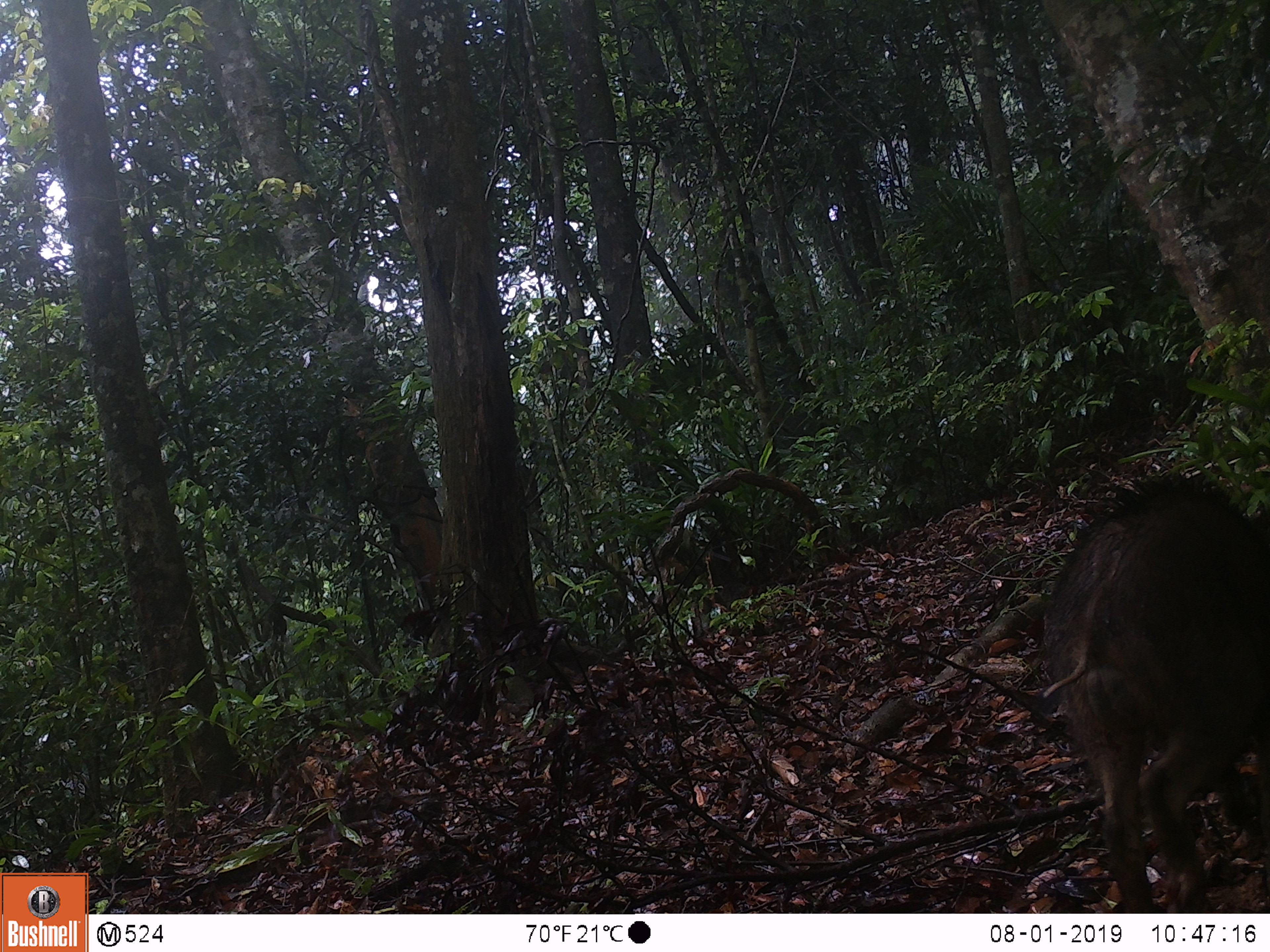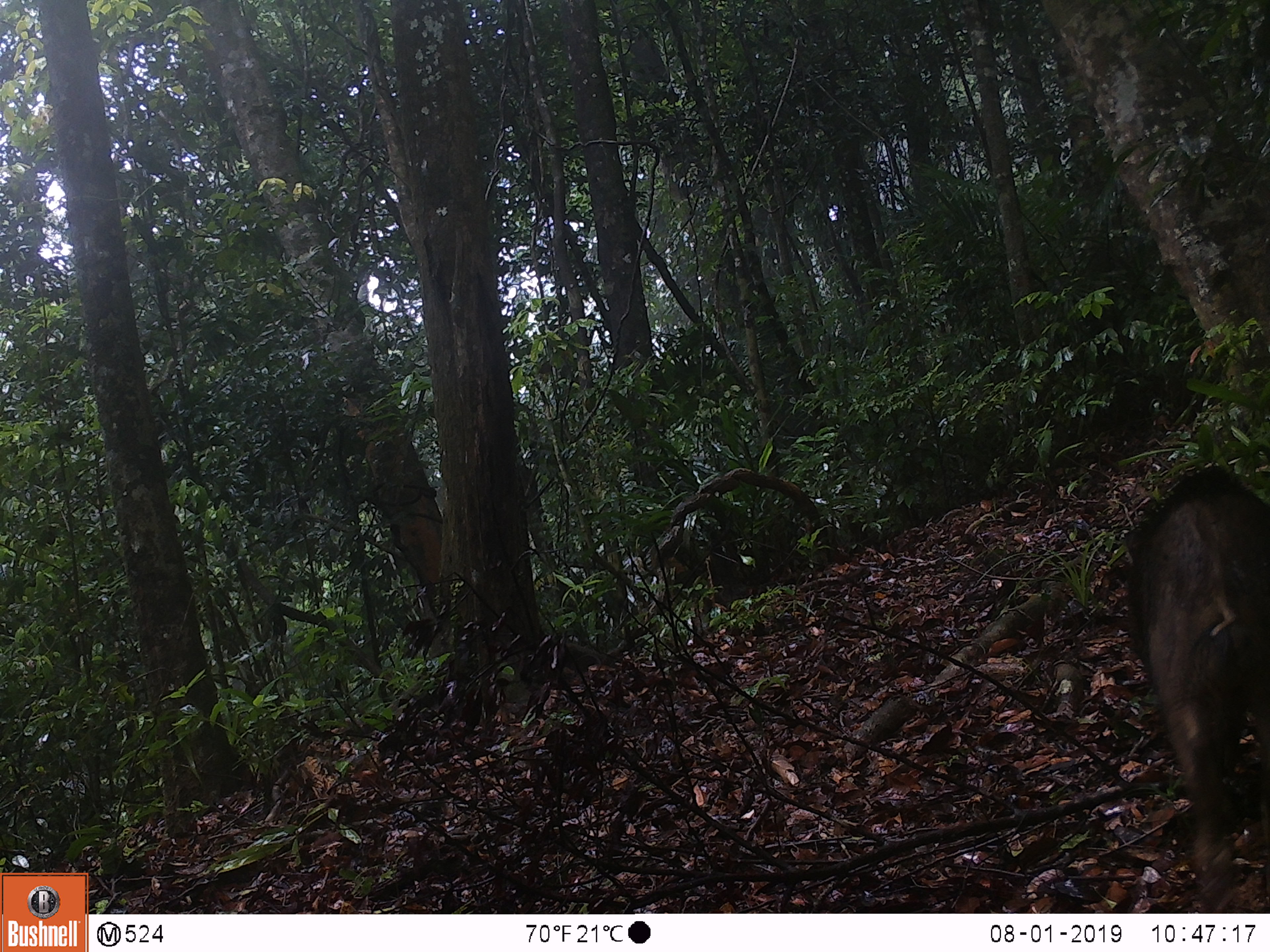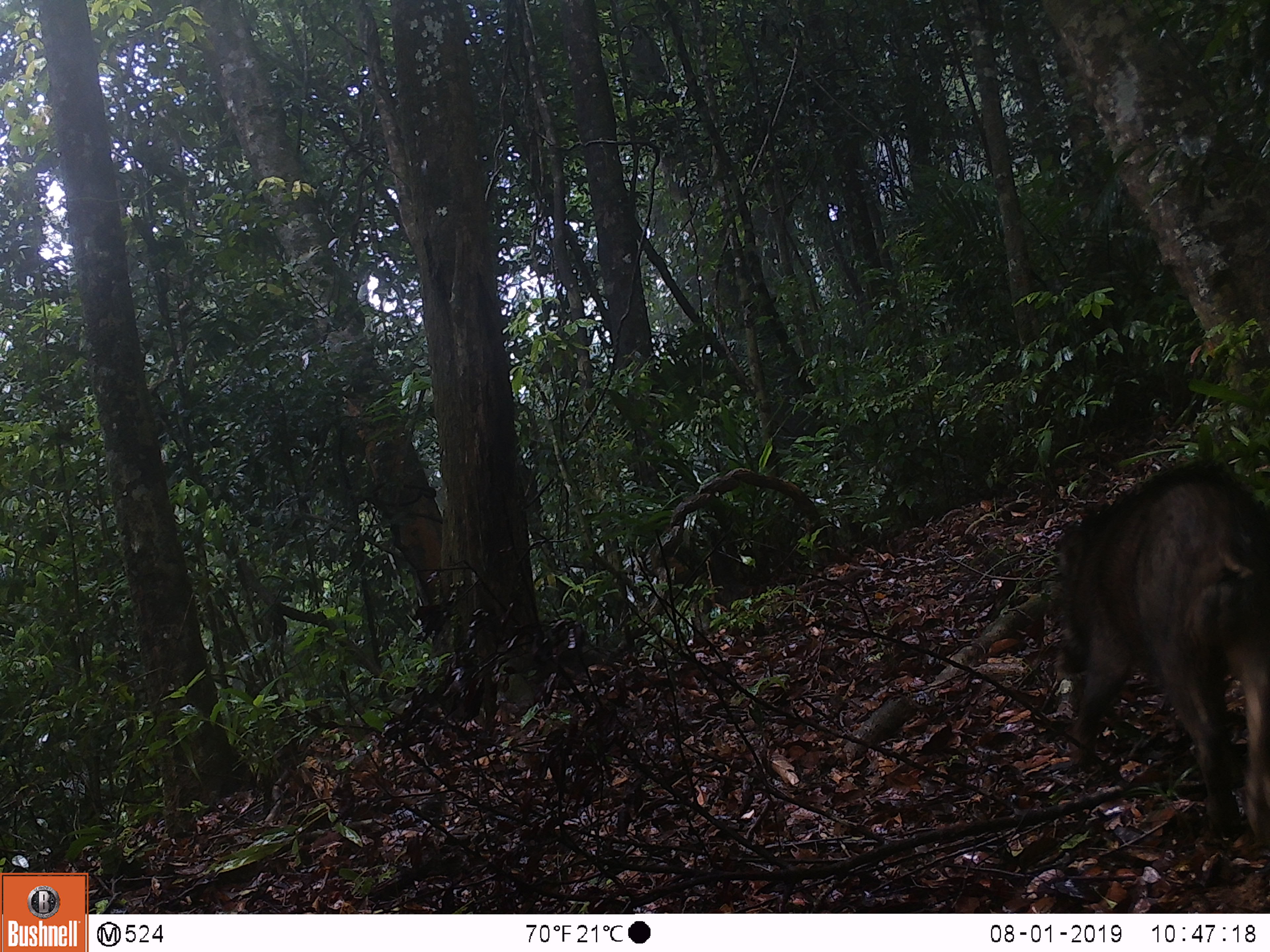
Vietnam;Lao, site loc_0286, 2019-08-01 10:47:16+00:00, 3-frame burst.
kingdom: Animalia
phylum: Chordata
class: Mammalia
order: Artiodactyla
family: Suidae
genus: Sus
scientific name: Sus scrofa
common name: eurasian wild pig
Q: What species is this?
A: Eurasian wild pig (Sus scrofa).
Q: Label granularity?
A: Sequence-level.